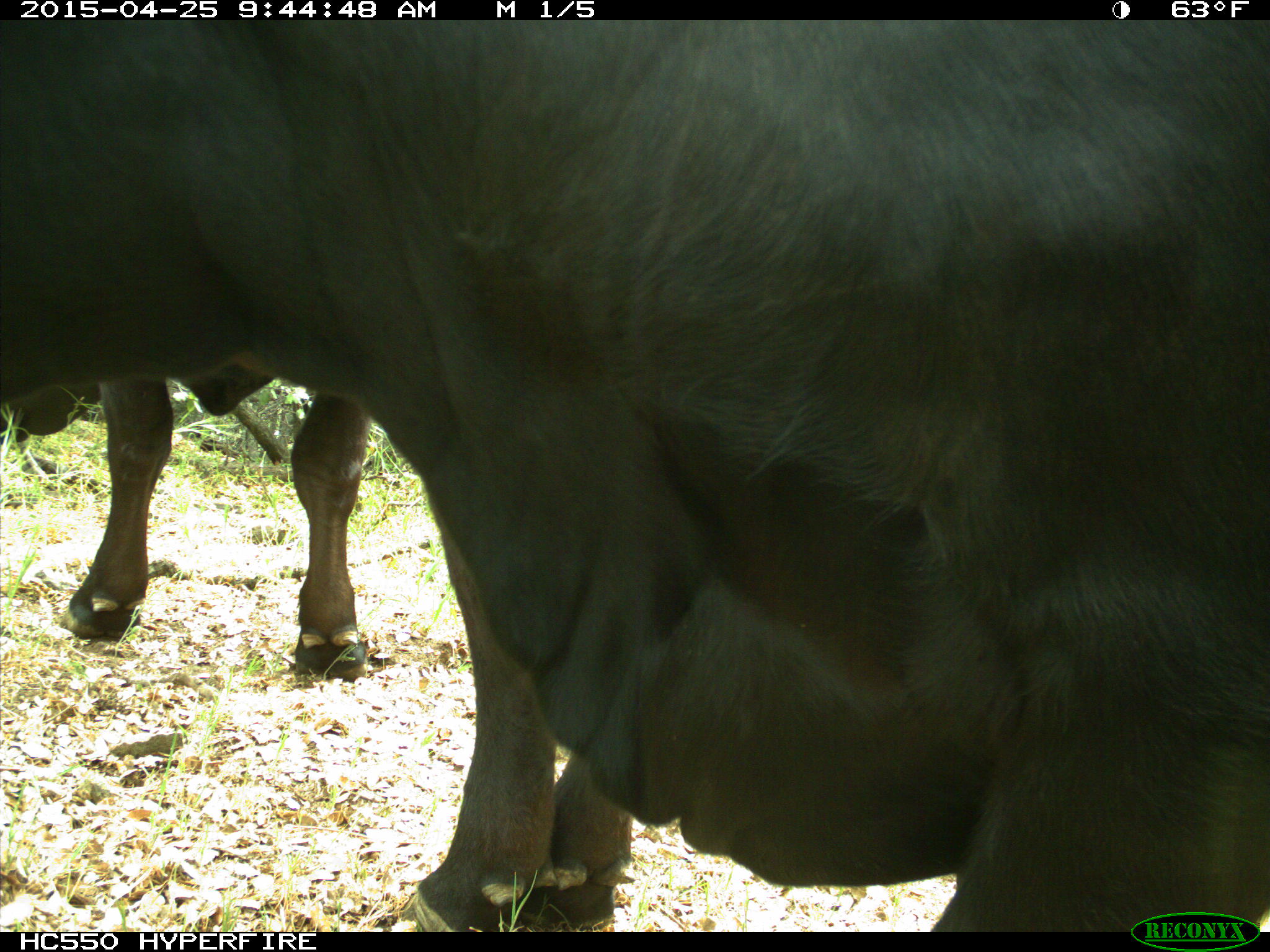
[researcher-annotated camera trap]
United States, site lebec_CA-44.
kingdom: Animalia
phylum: Chordata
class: Mammalia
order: Artiodactyla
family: Suidae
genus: Sus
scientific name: Sus scrofa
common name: wild boar